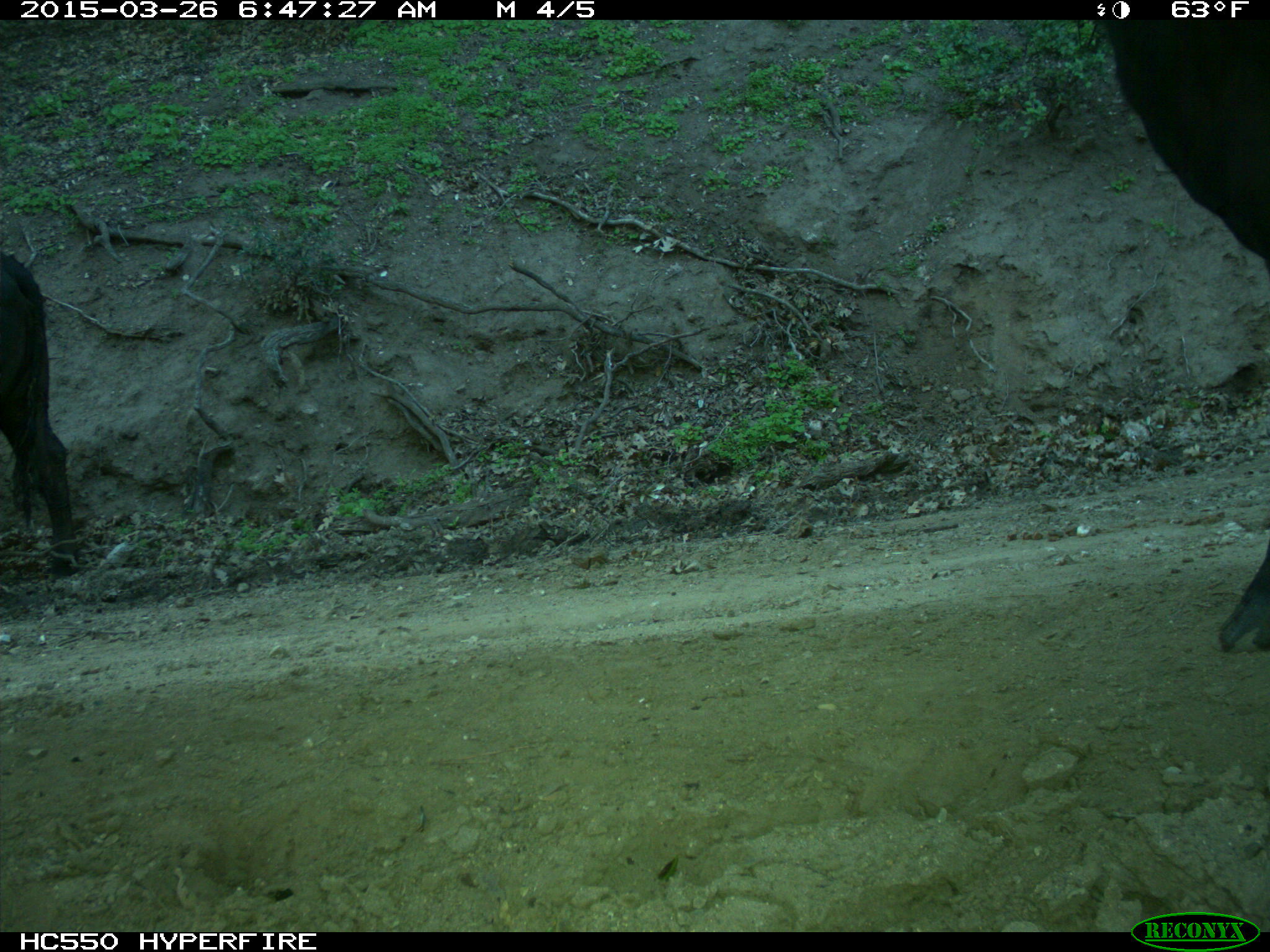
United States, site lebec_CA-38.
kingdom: Animalia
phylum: Chordata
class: Mammalia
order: Artiodactyla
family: Bovidae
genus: Bos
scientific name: Bos taurus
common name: domestic cow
Bos taurus (domestic cow).